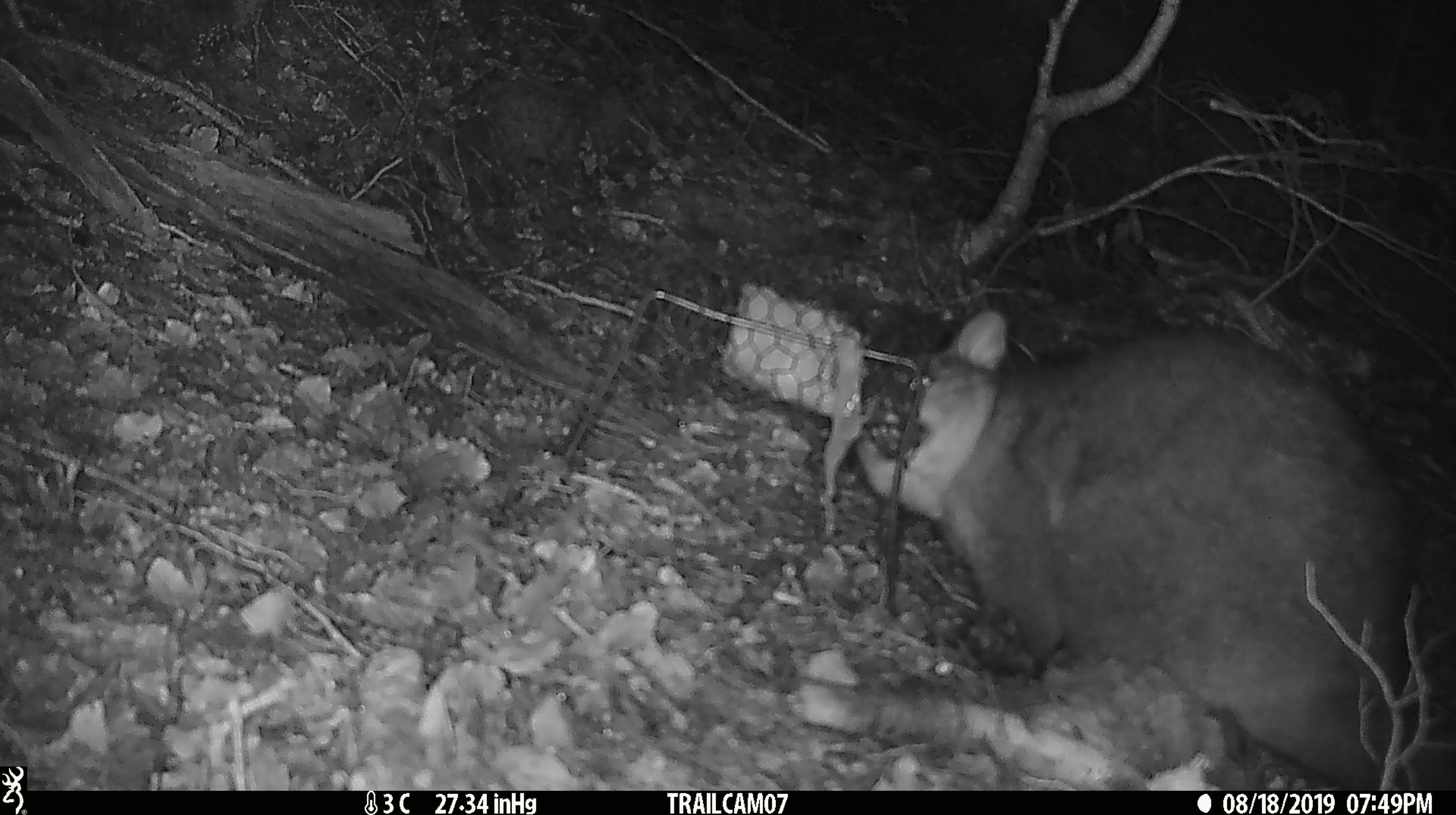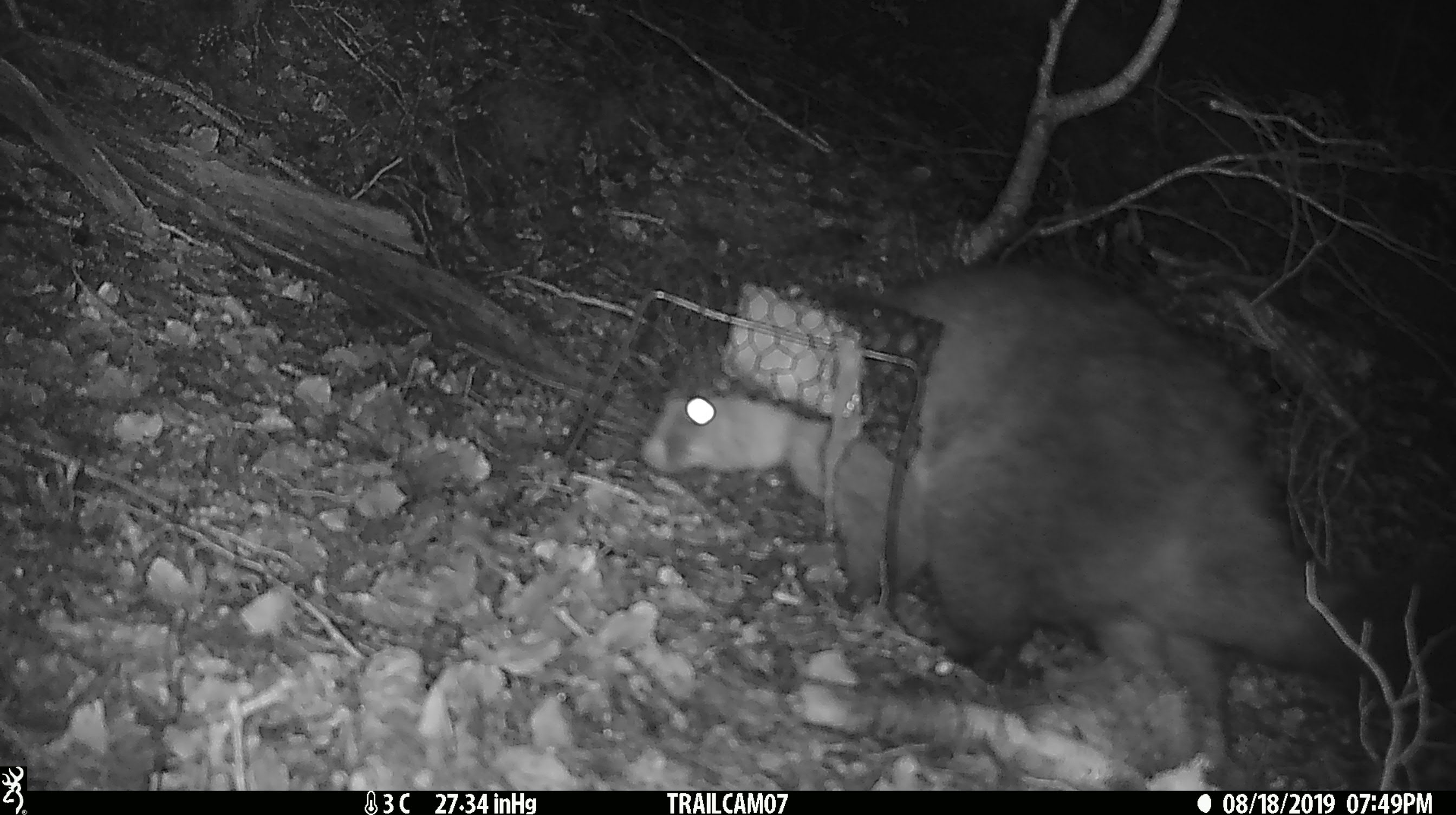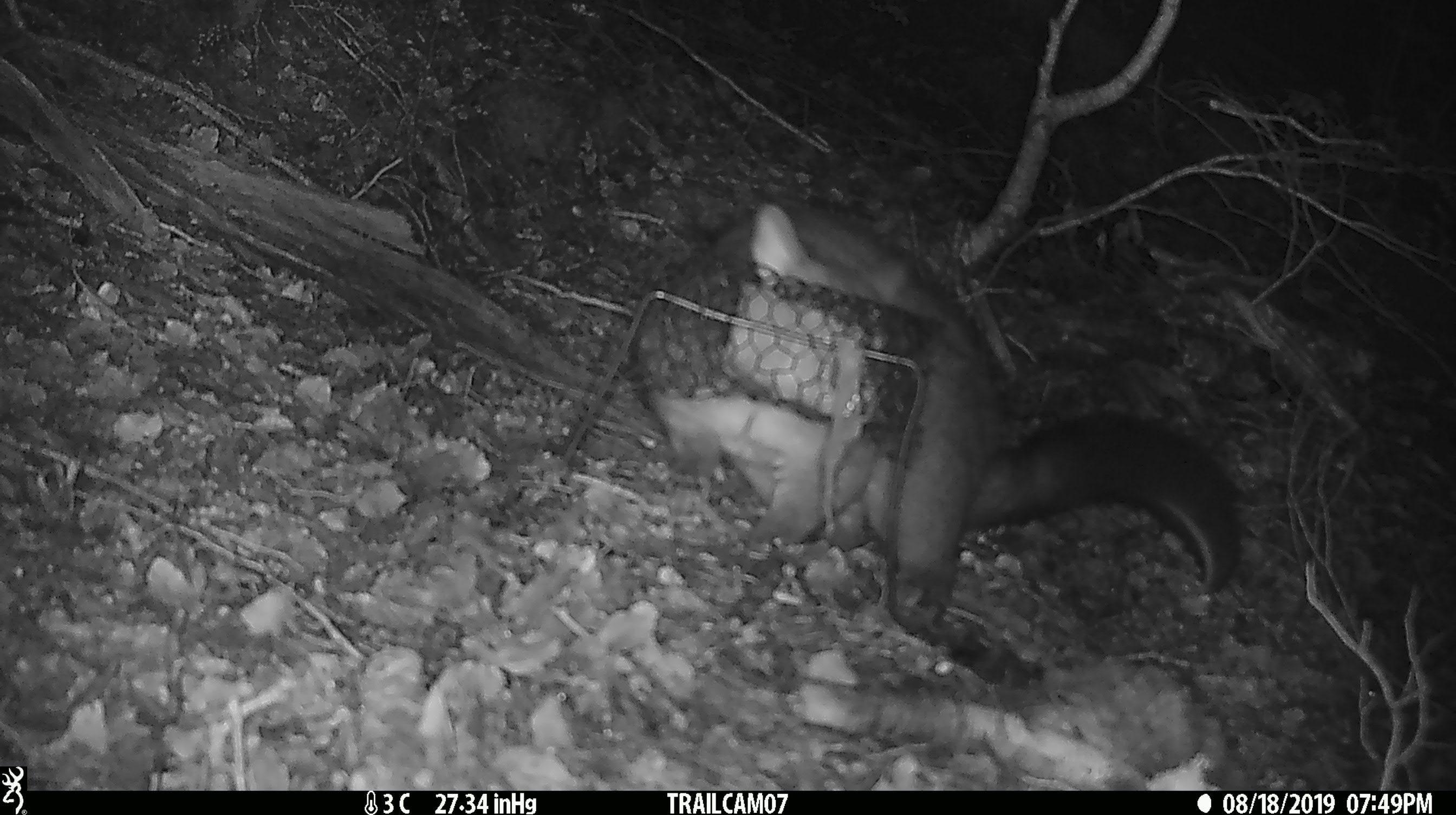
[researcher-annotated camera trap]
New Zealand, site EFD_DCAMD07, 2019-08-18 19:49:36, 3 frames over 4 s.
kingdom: Animalia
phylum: Chordata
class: Mammalia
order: Diprotodontia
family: Phalangeridae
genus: Trichosurus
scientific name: Trichosurus vulpecula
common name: common brushtail possum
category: possum